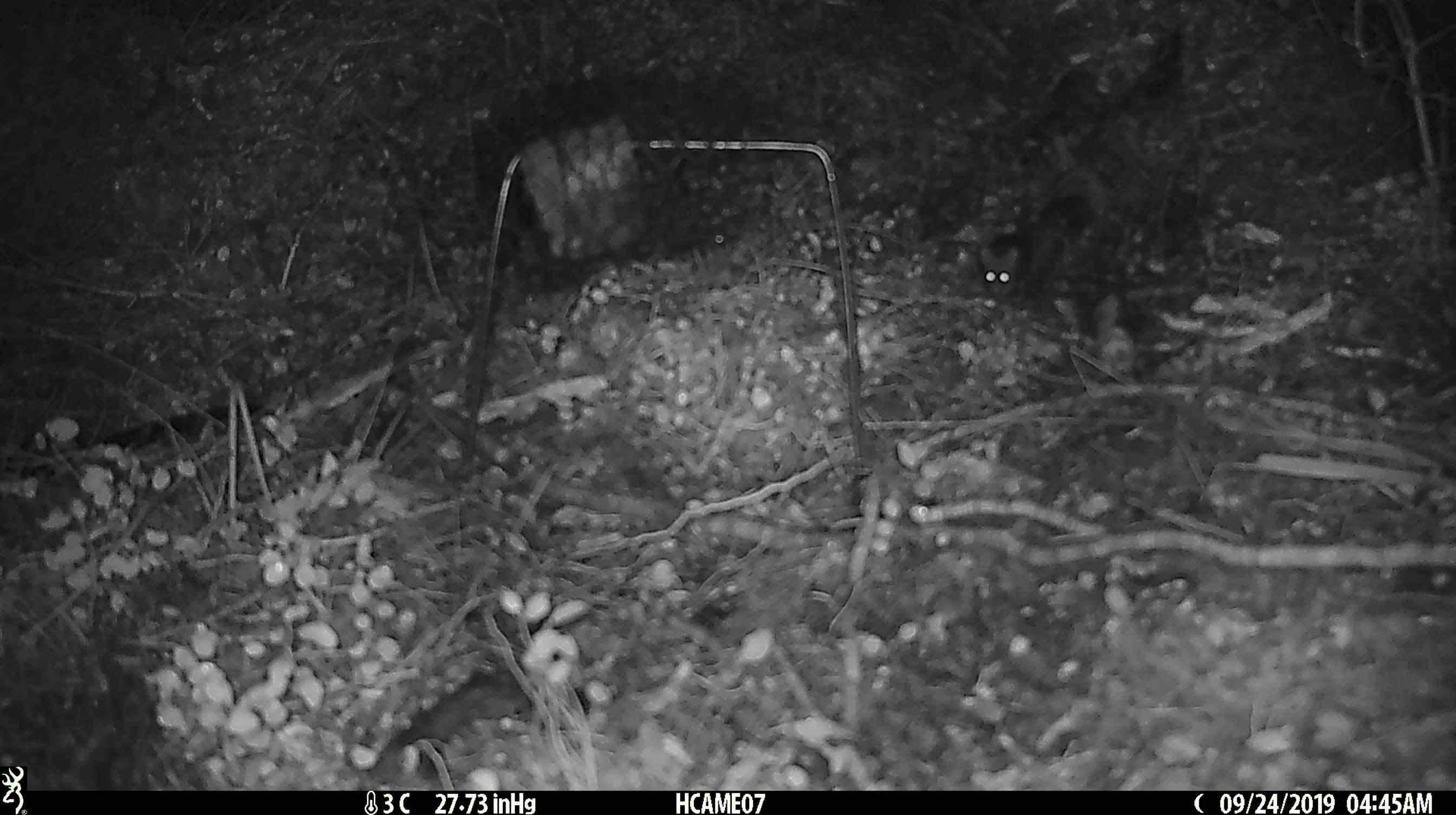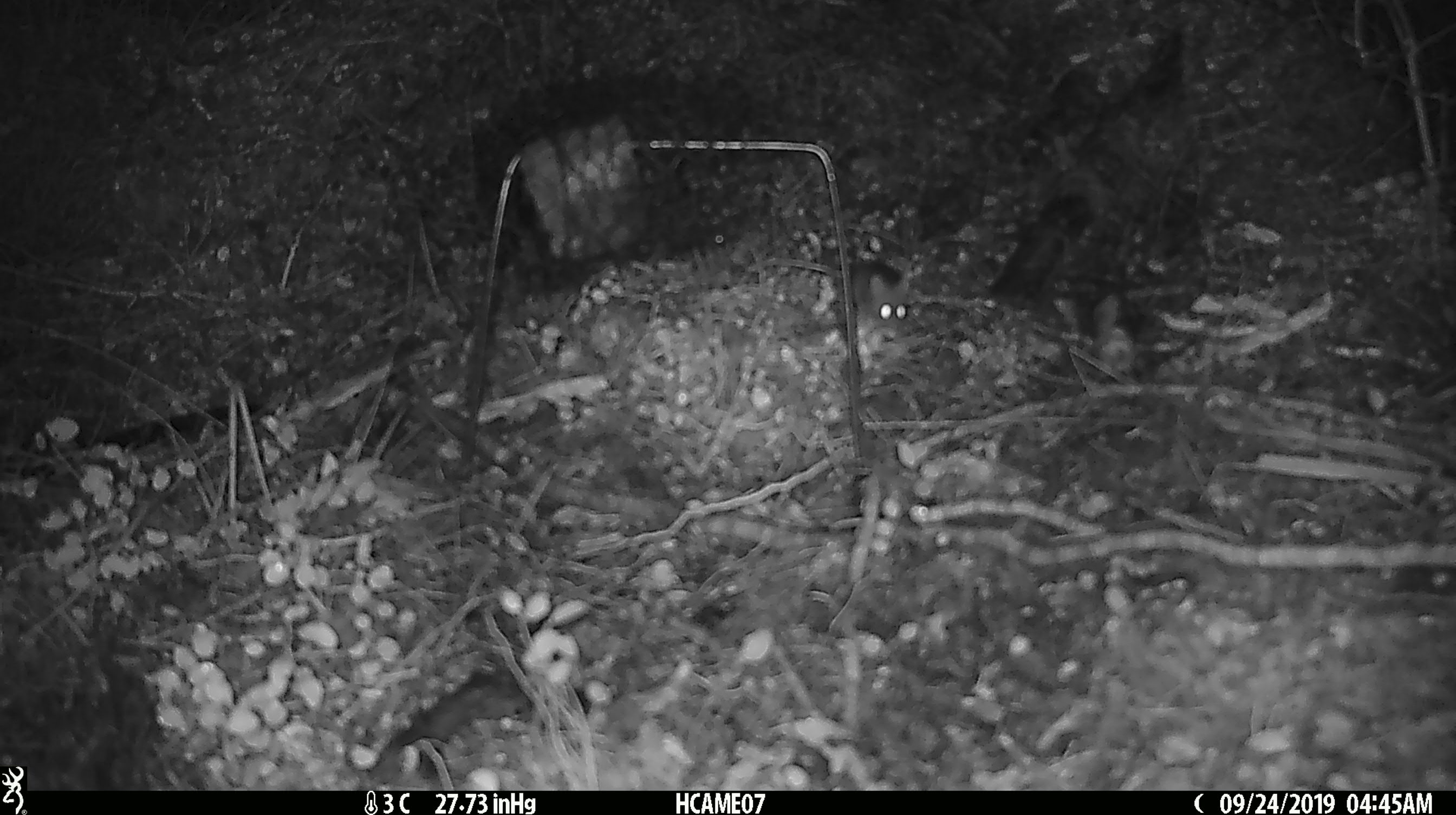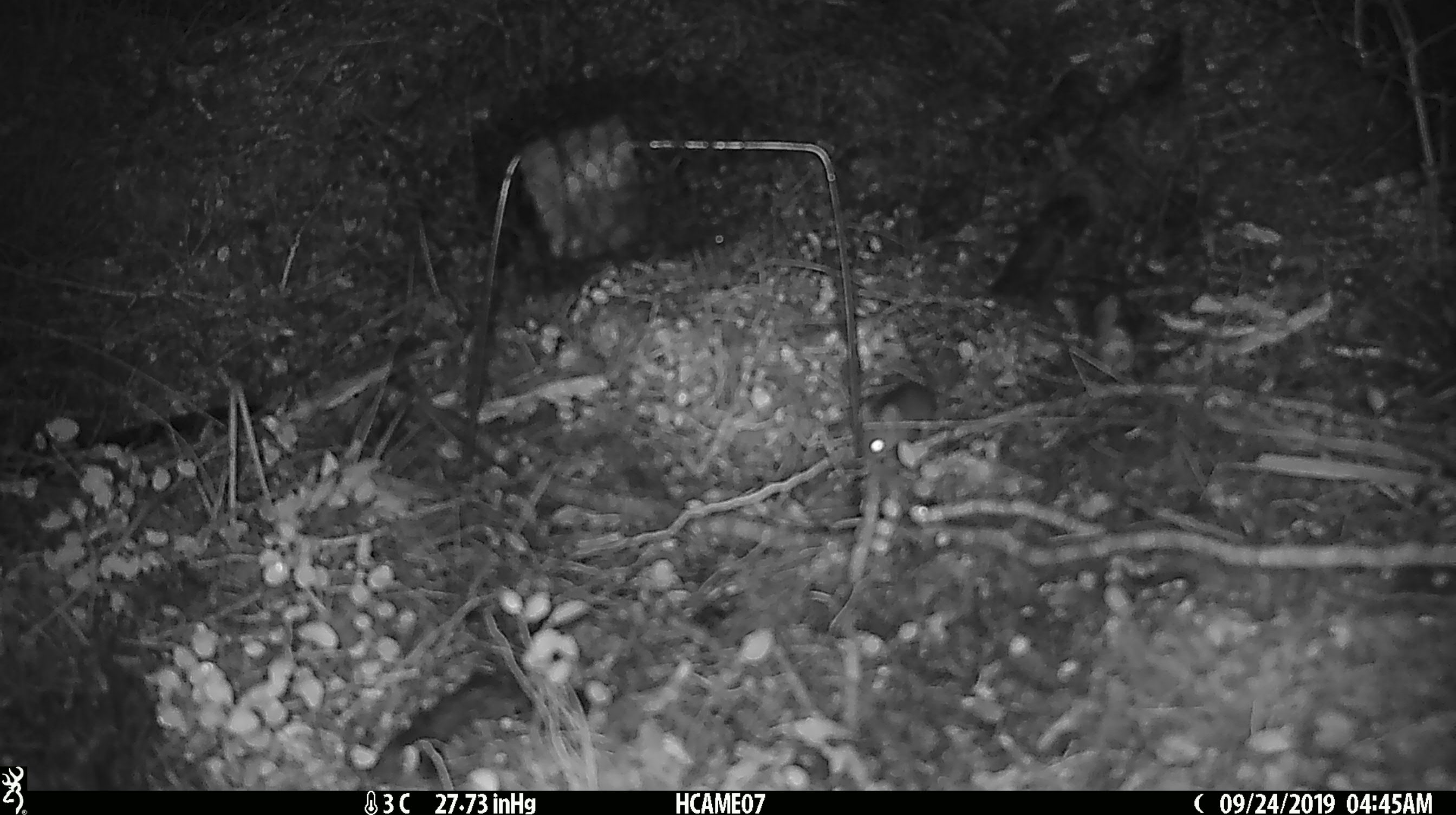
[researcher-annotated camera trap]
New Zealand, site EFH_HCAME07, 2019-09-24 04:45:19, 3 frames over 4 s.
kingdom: Animalia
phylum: Chordata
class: Mammalia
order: Rodentia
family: Muridae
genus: Mus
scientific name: Mus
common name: mouse